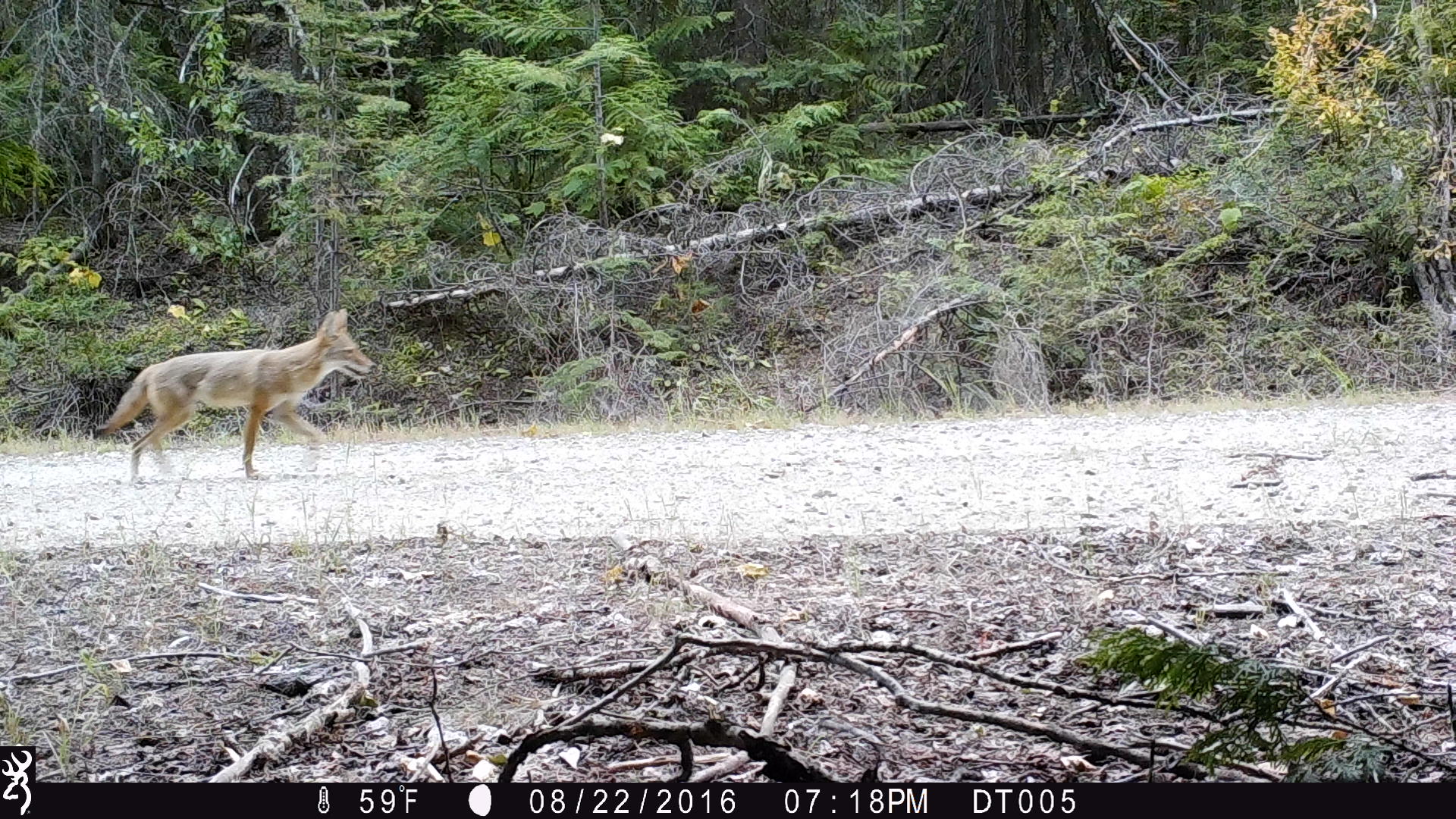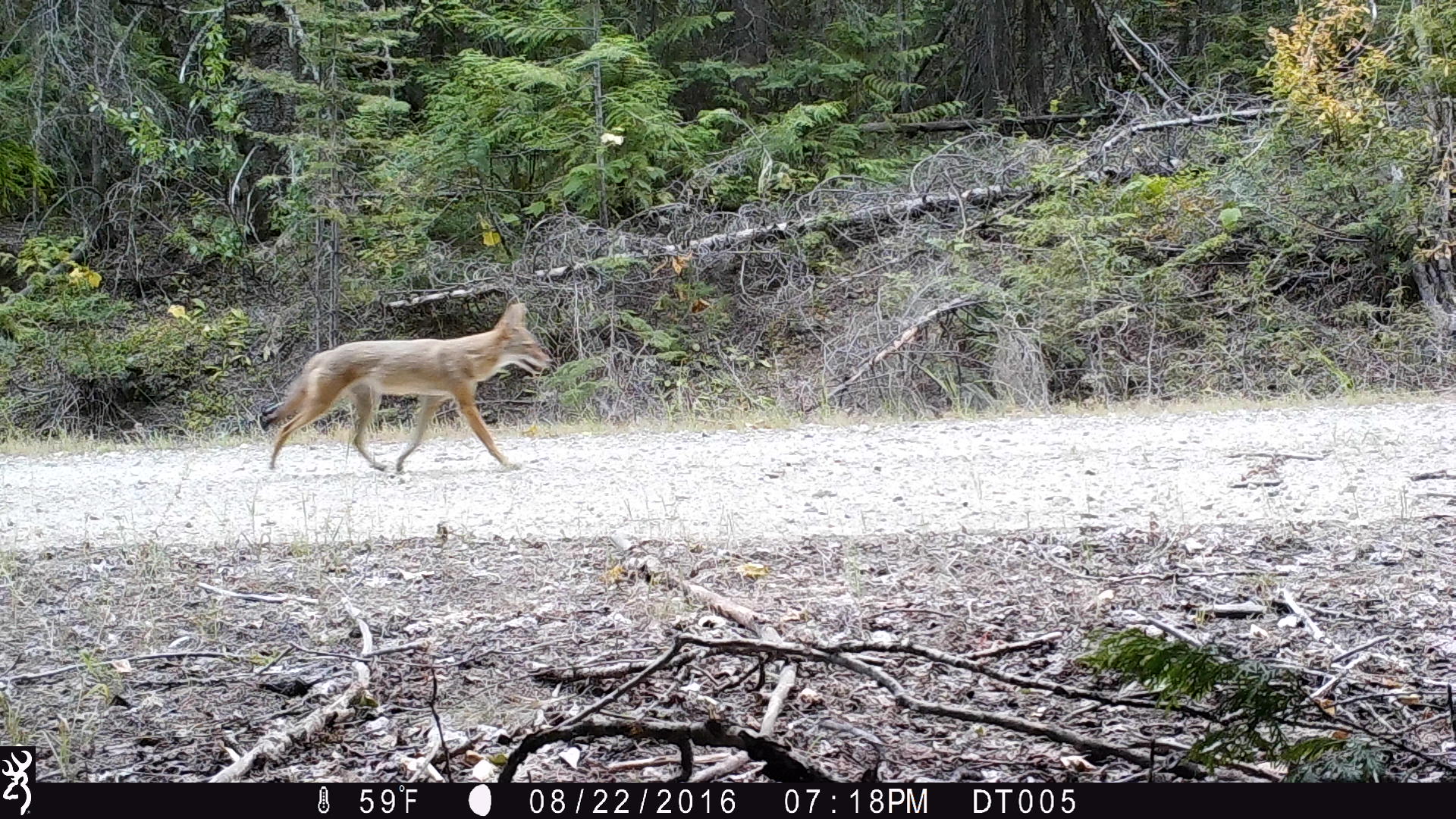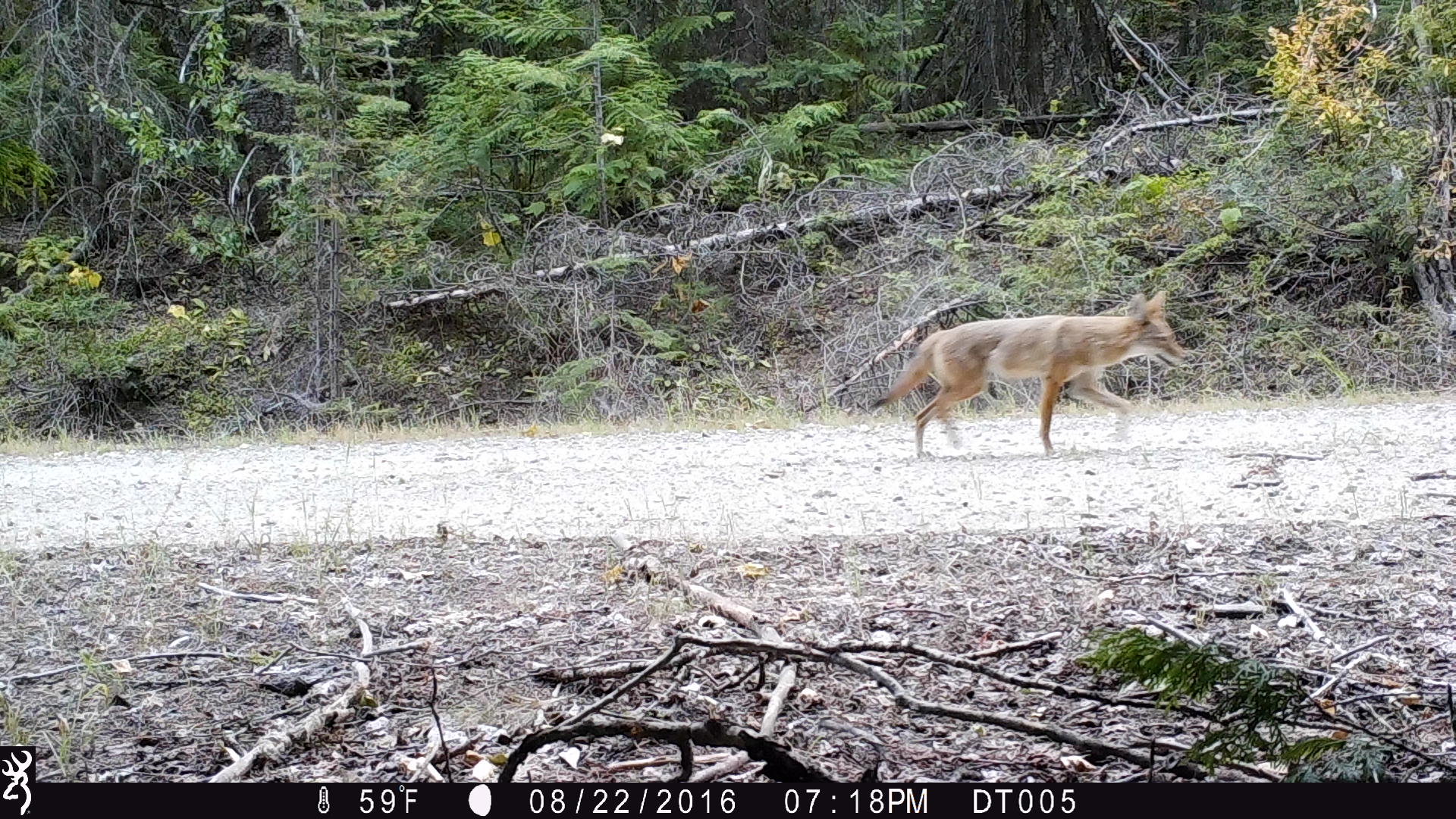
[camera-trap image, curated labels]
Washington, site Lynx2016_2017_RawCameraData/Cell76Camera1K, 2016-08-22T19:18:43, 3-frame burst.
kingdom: Animalia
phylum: Chordata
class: Mammalia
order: Carnivora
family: Canidae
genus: Canis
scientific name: Canis latrans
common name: coyote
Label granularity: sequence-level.